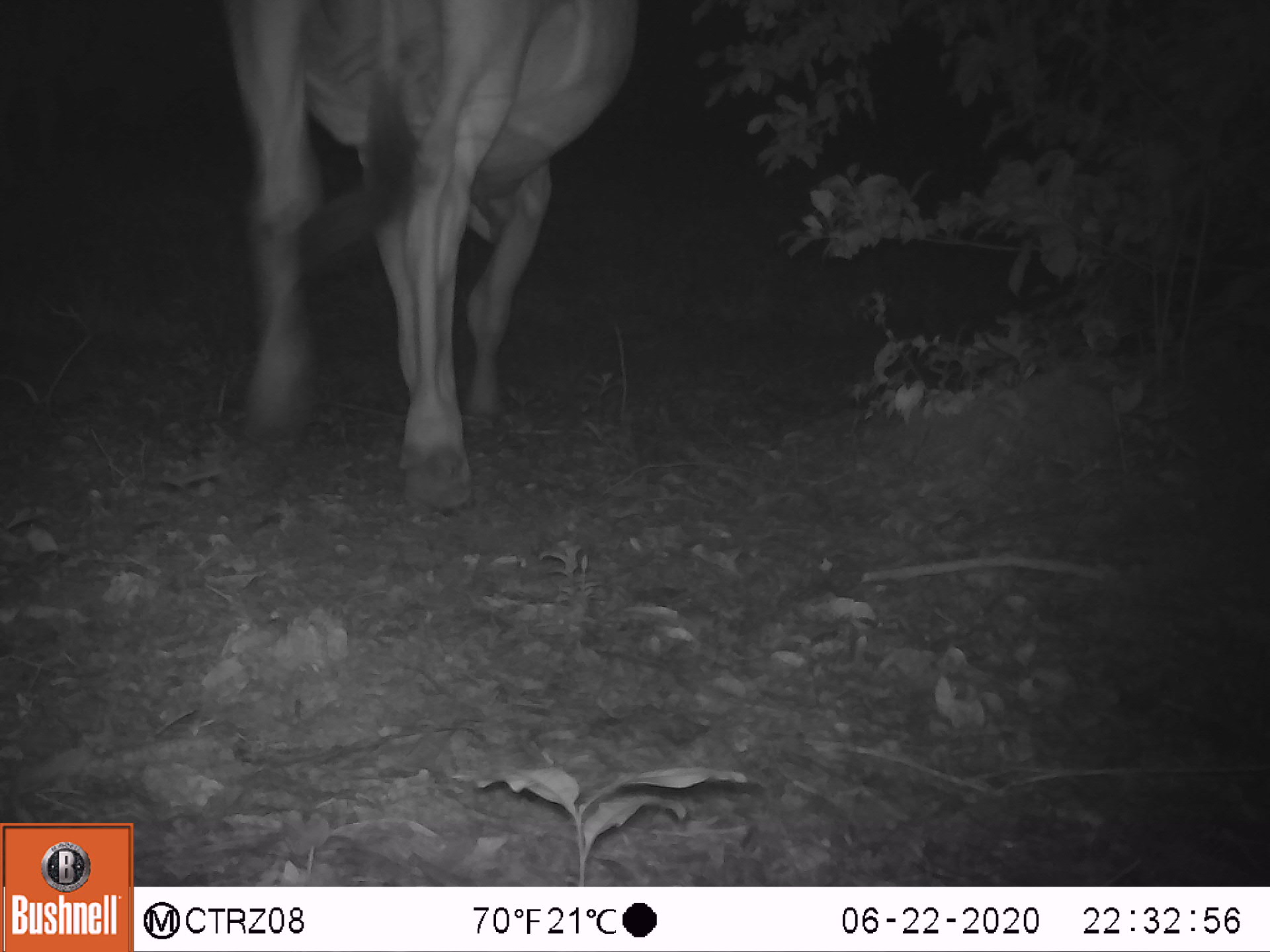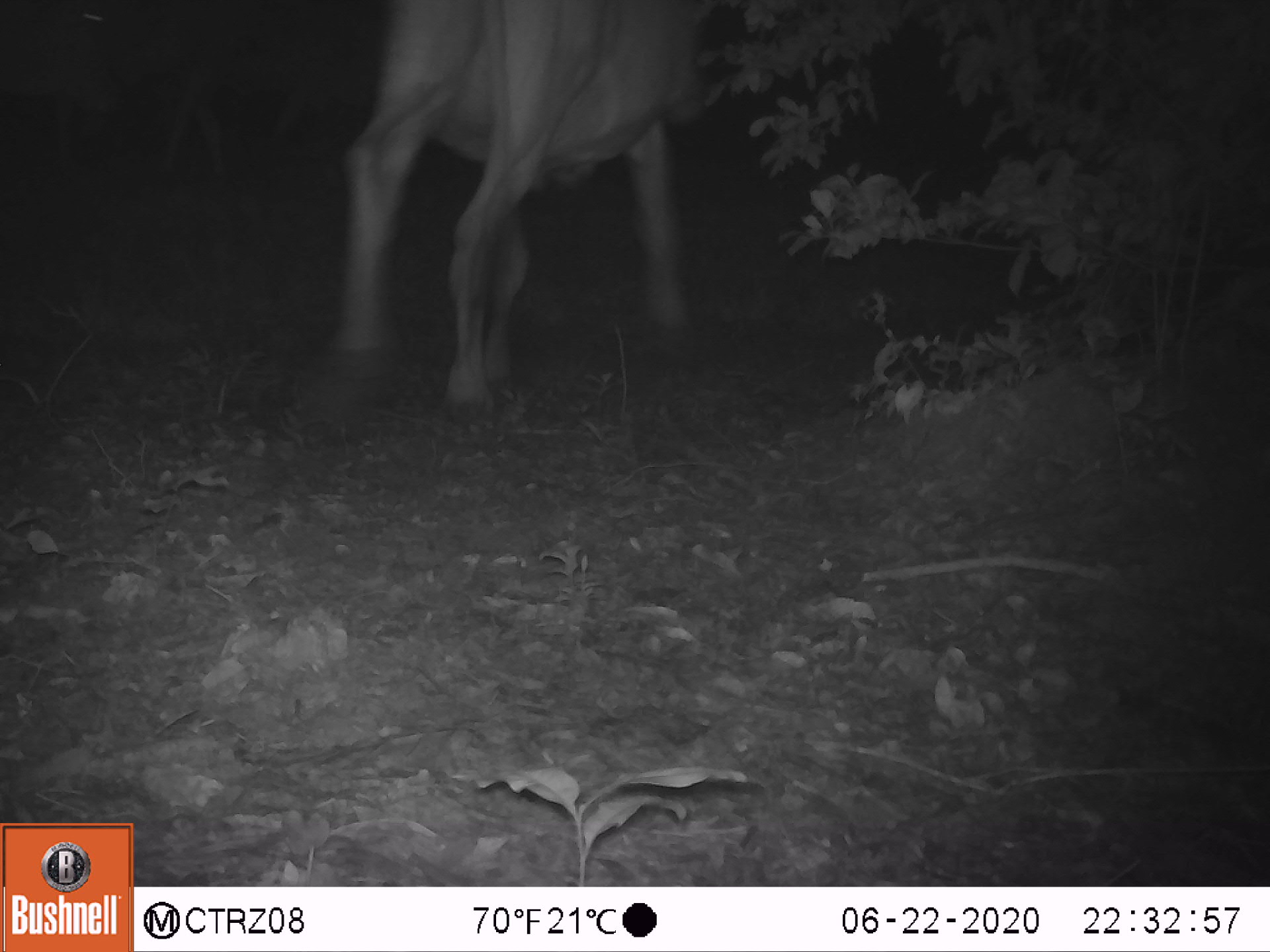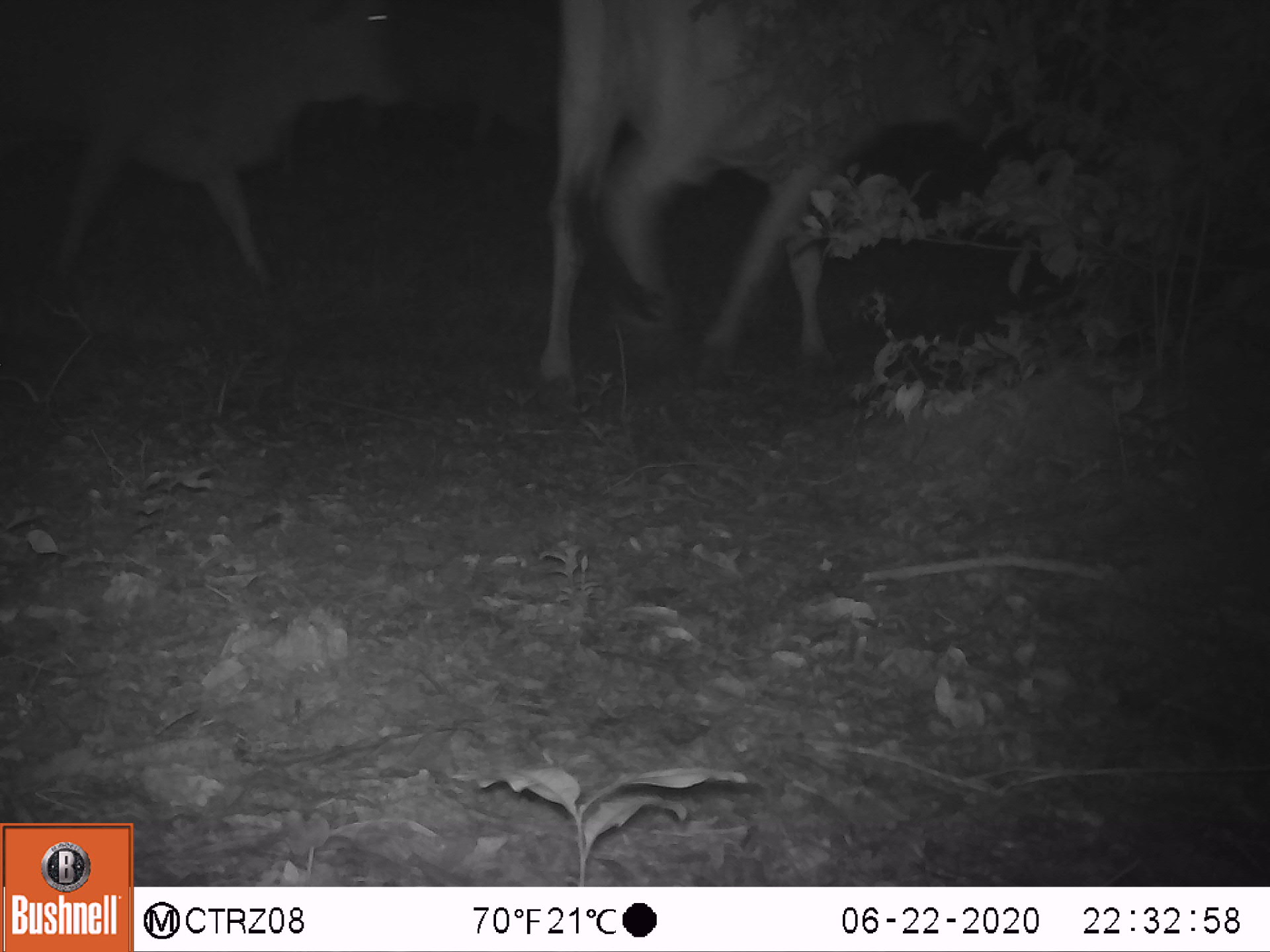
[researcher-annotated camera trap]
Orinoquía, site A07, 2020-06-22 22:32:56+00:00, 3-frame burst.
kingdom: Animalia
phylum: Chordata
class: Mammalia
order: Artiodactyla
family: Bovidae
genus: Bos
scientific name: Bos taurus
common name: cow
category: cattle